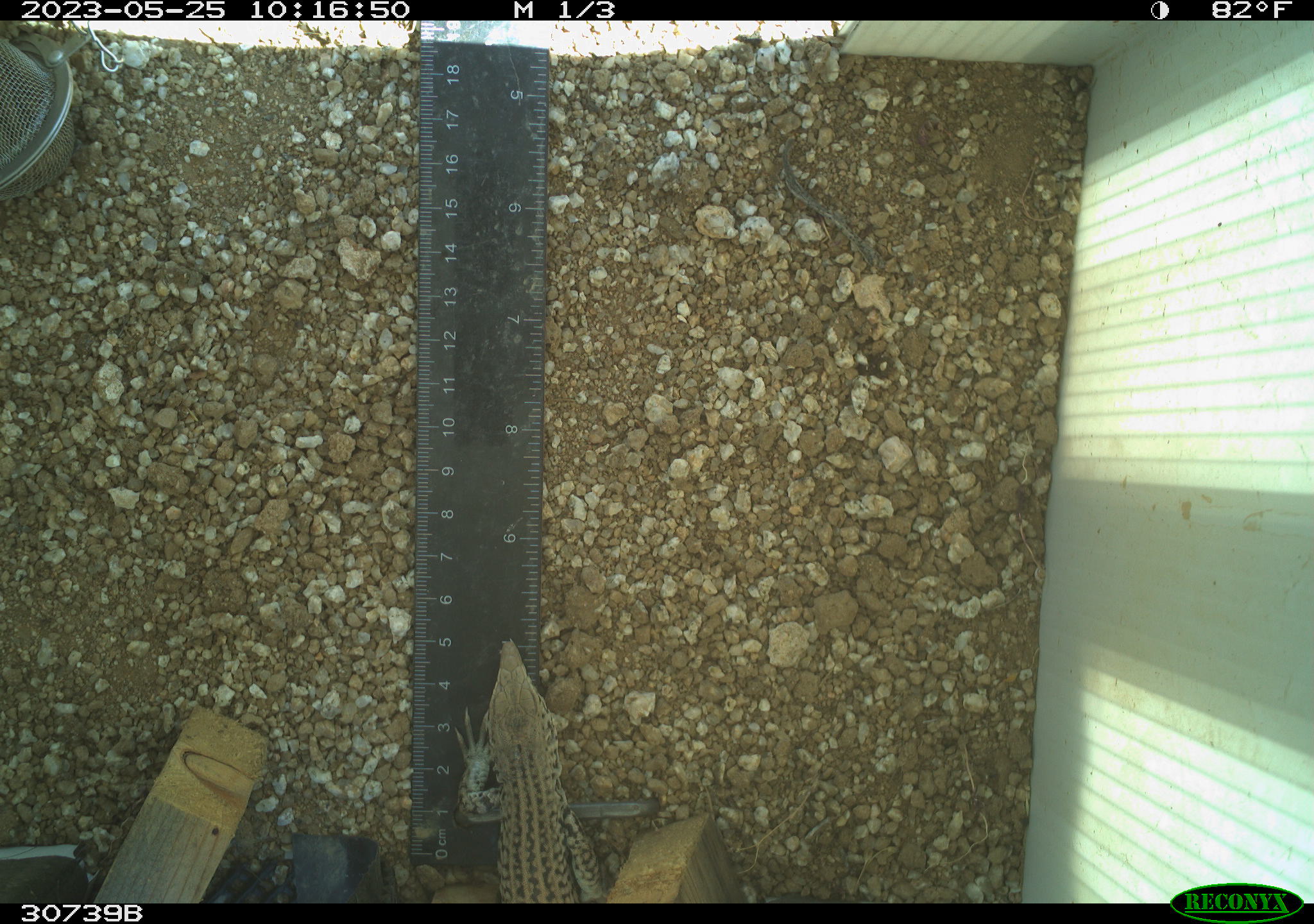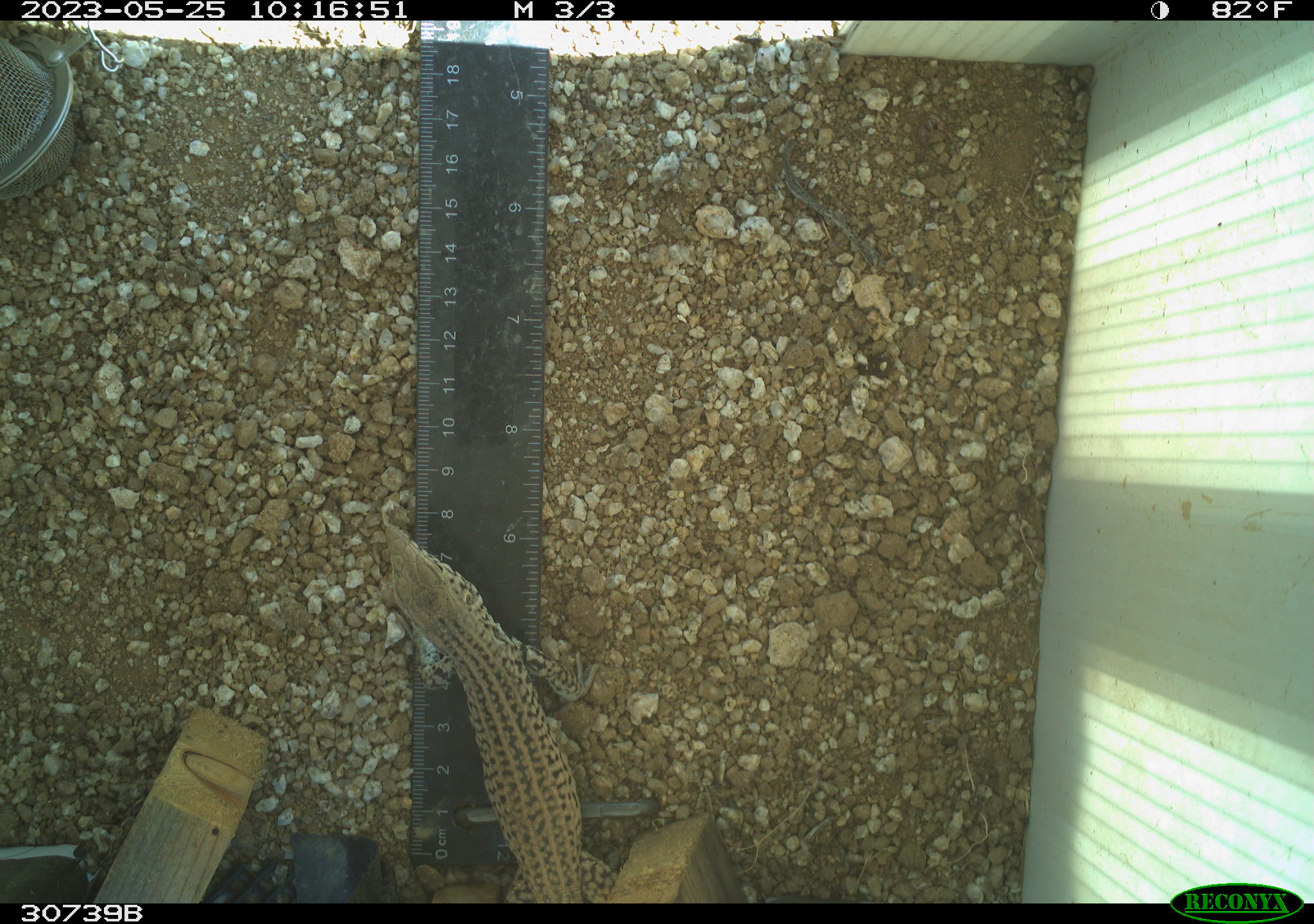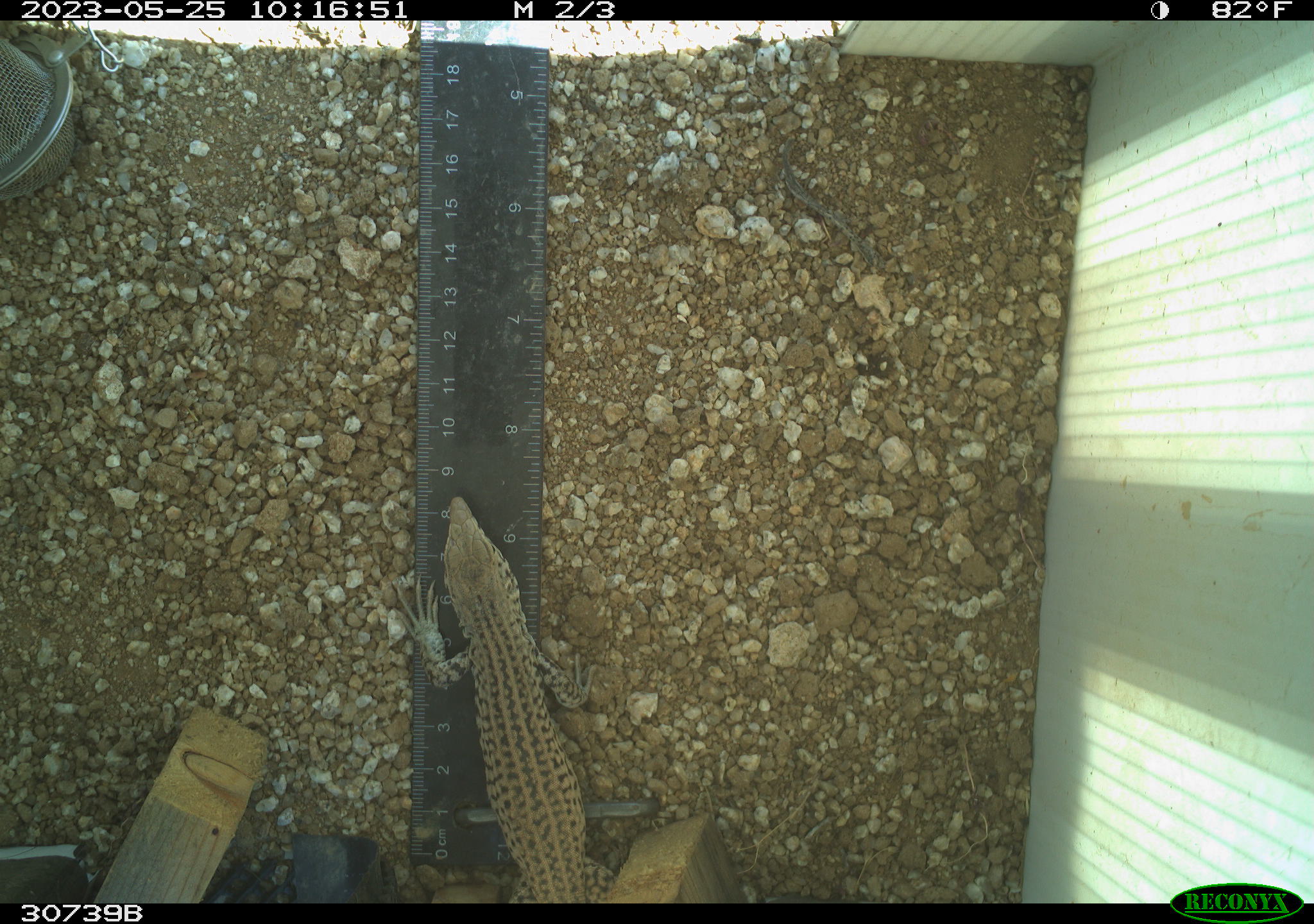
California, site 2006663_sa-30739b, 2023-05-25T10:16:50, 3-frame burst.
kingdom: Animalia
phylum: Chordata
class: Reptilia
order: Squamata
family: Teiidae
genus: Aspidoscelis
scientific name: Aspidoscelis tigris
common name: western whiptail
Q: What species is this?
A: Western whiptail (Aspidoscelis tigris).